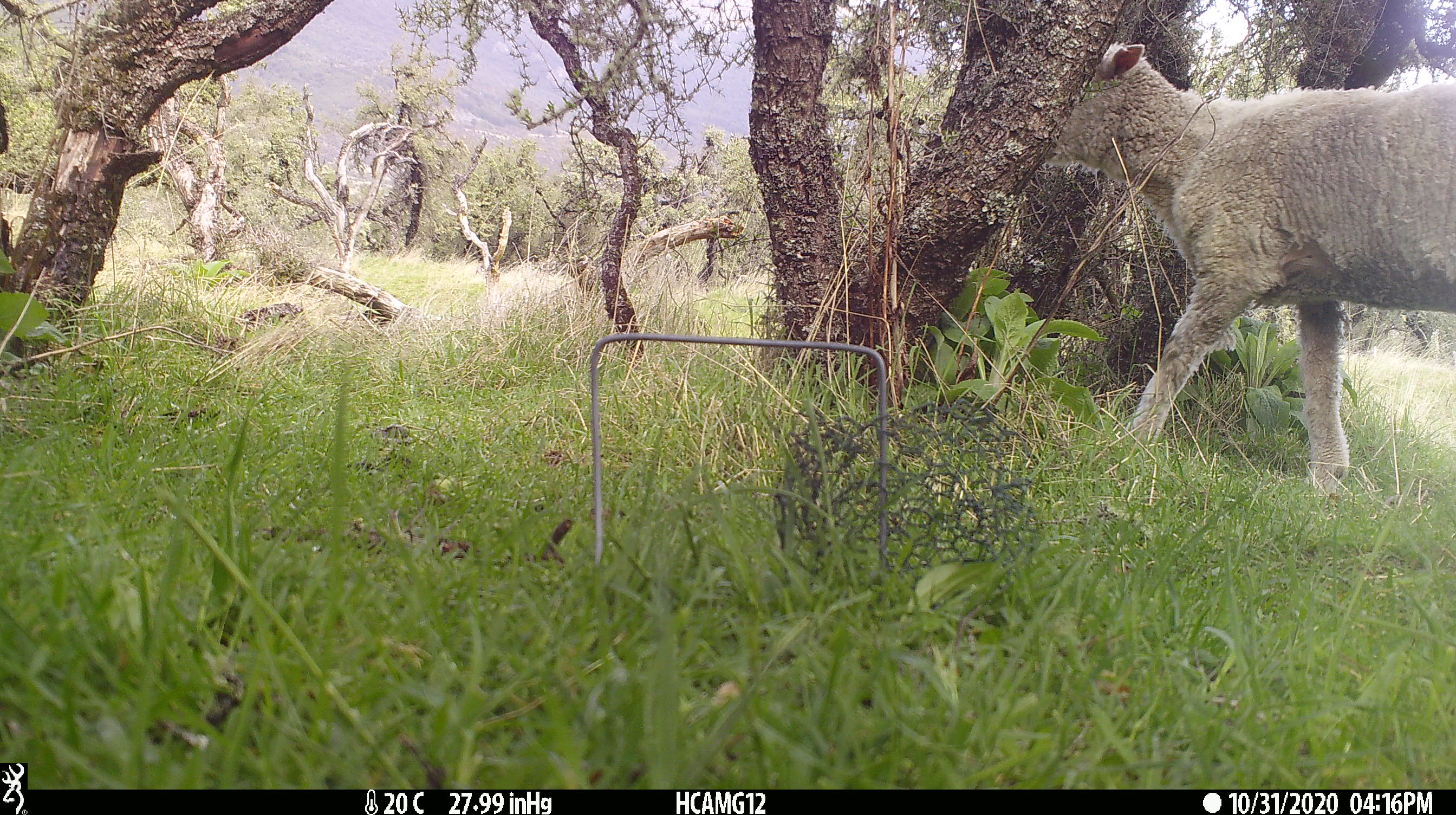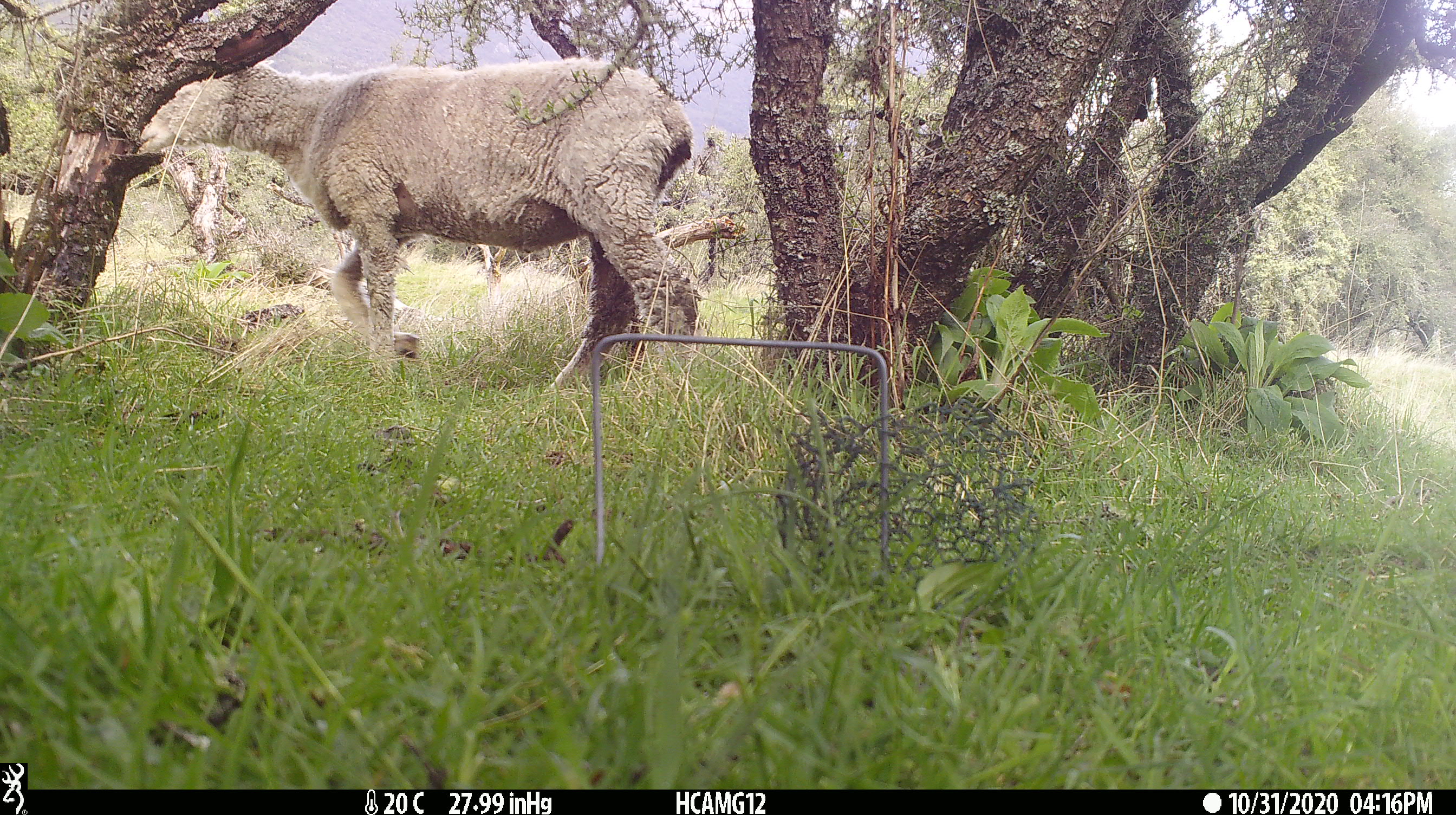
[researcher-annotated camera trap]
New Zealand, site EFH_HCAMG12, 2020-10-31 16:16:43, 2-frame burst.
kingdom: Animalia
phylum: Chordata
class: Mammalia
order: Artiodactyla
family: Bovidae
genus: Ovis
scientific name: Ovis aries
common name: domestic sheep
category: sheep